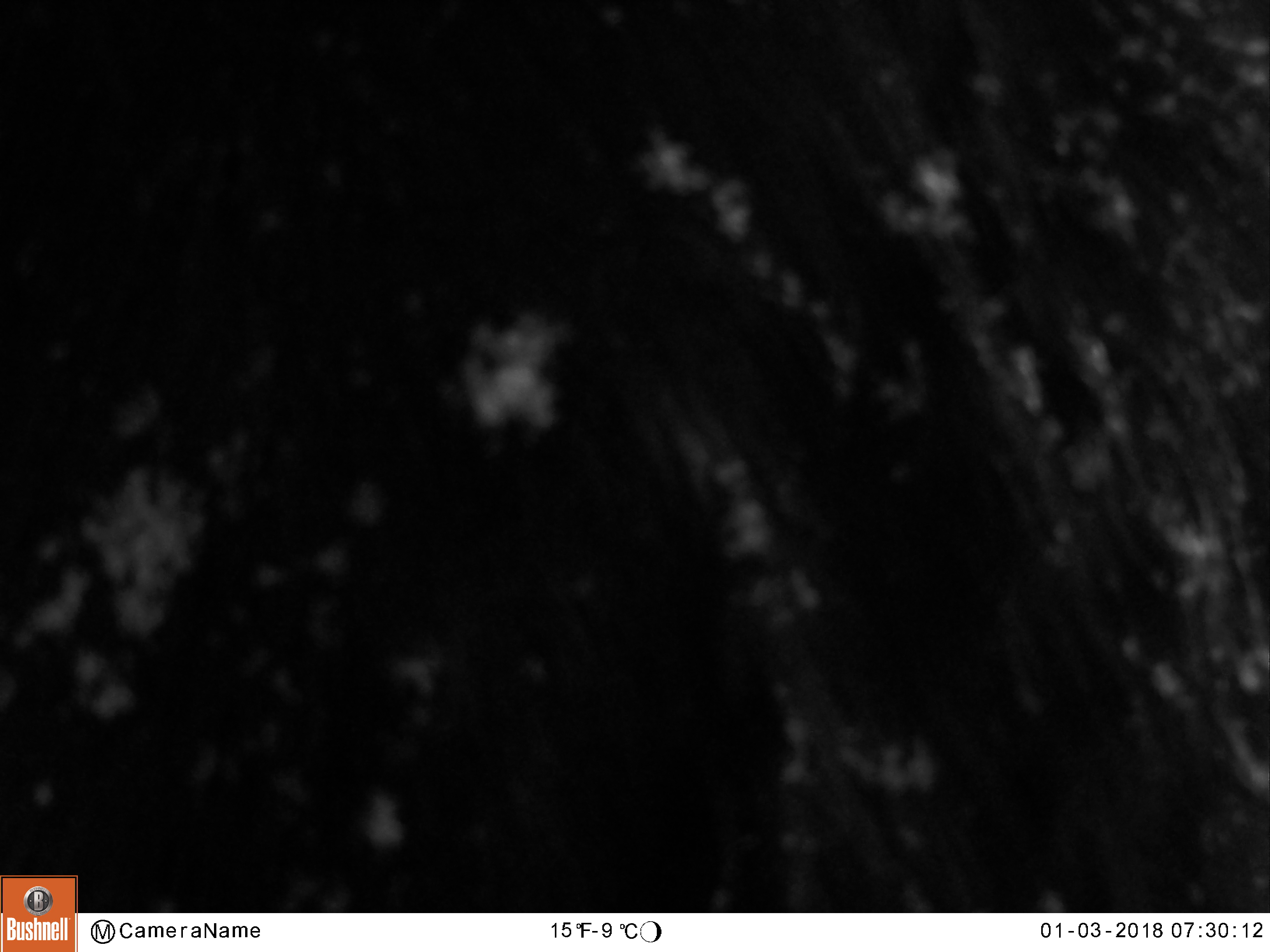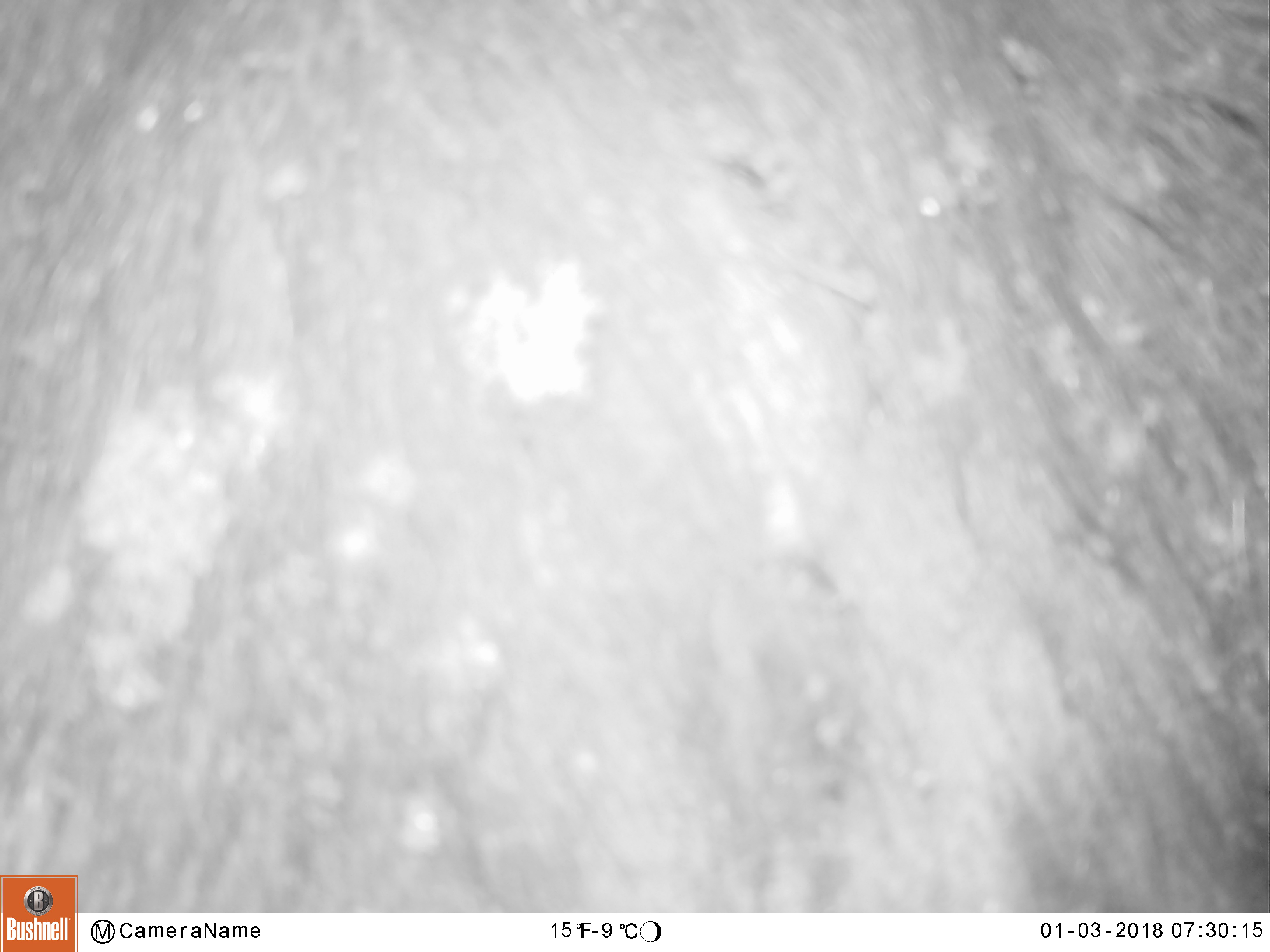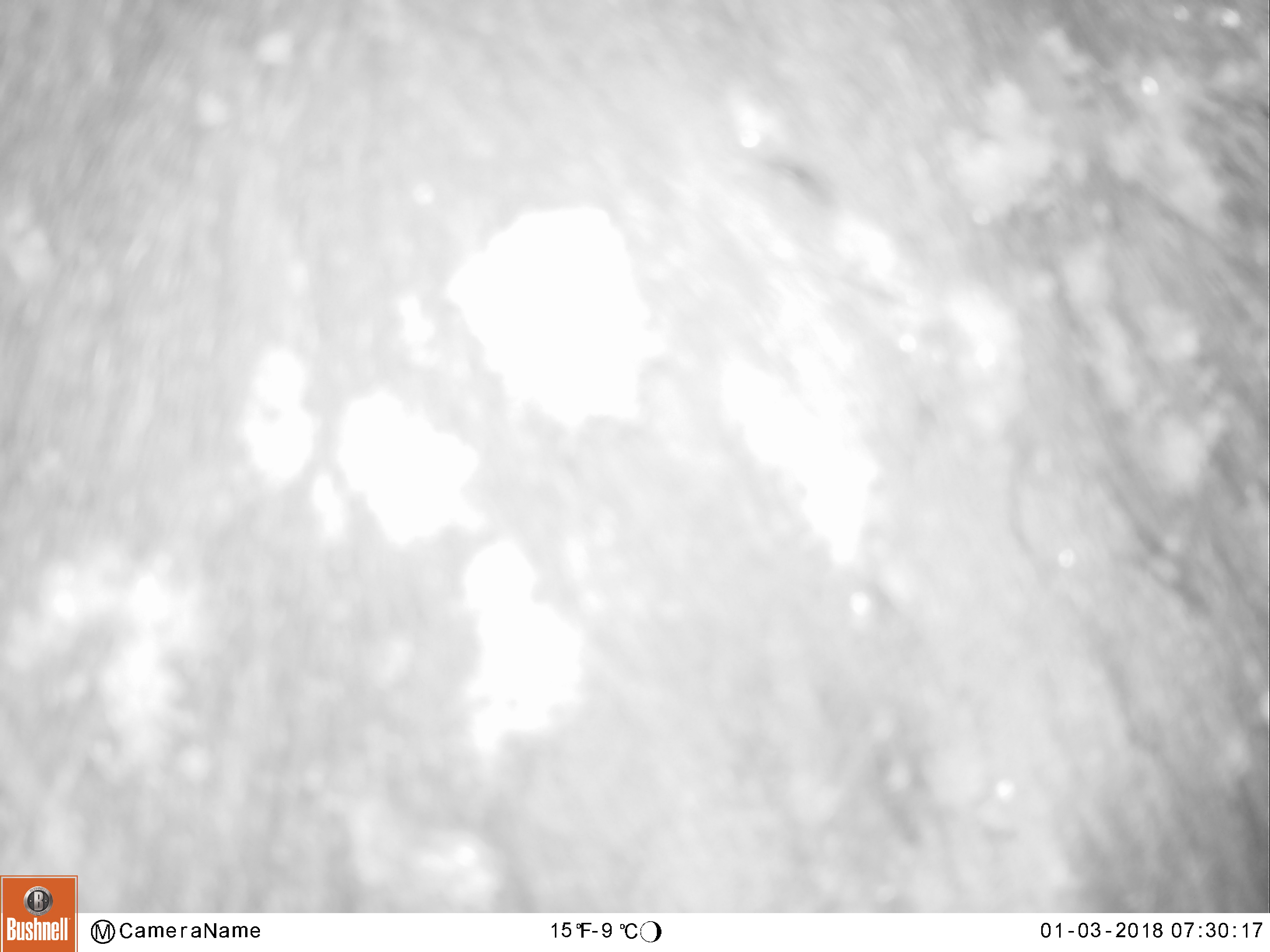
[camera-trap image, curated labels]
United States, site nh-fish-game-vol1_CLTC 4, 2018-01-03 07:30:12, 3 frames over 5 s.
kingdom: Animalia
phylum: Chordata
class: Mammalia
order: Artiodactyla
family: Cervidae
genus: Alces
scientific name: Alces alces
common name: moose